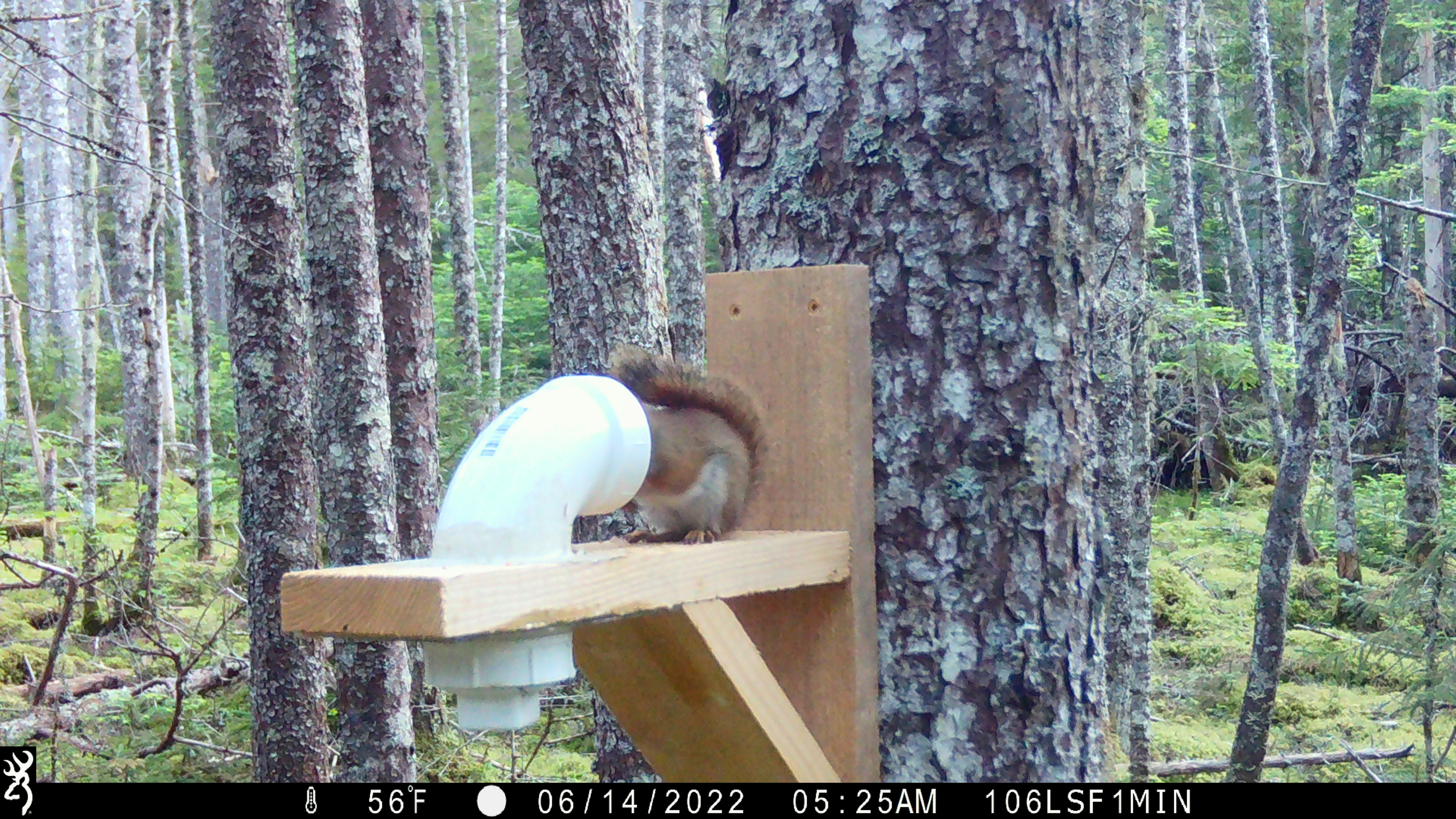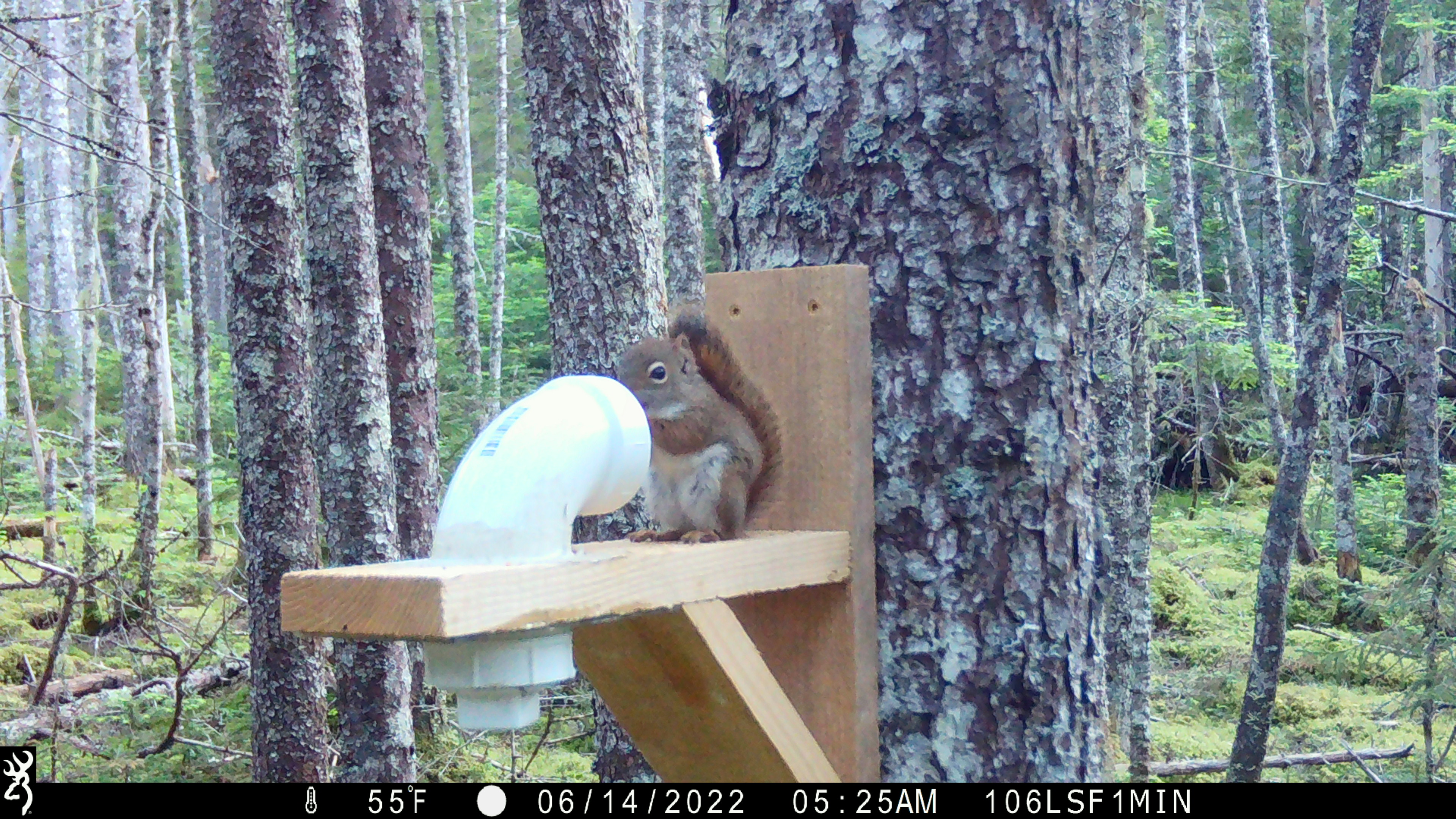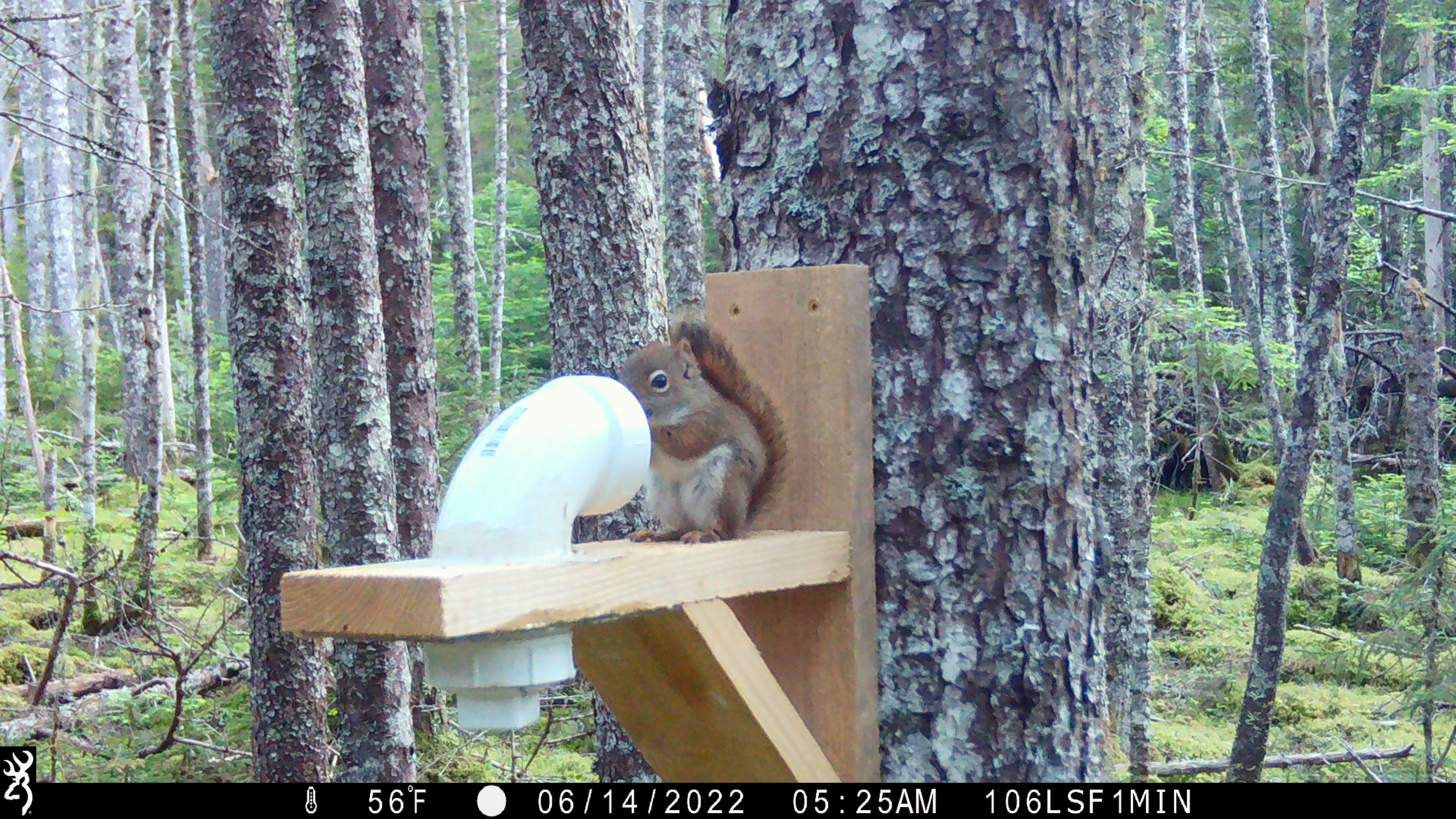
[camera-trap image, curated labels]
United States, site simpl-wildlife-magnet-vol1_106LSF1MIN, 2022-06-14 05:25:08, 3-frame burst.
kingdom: Animalia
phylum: Chordata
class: Mammalia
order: Rodentia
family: Sciuridae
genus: Tamiasciurus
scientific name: Tamiasciurus hudsonicus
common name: red squirrel